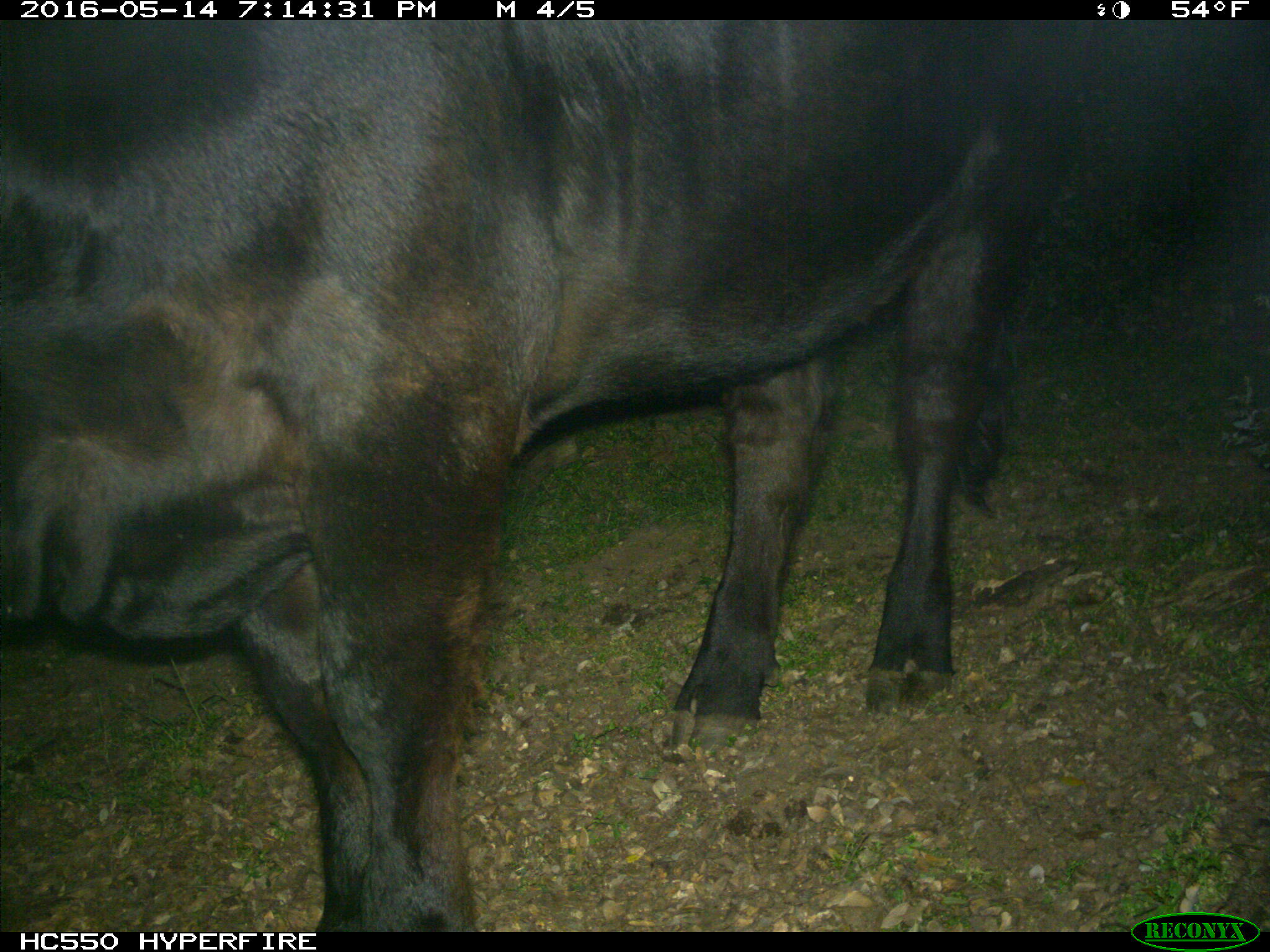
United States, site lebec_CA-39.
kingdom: Animalia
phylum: Chordata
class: Mammalia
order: Artiodactyla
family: Bovidae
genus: Bos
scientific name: Bos taurus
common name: domestic cow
Bos taurus (domestic cow).